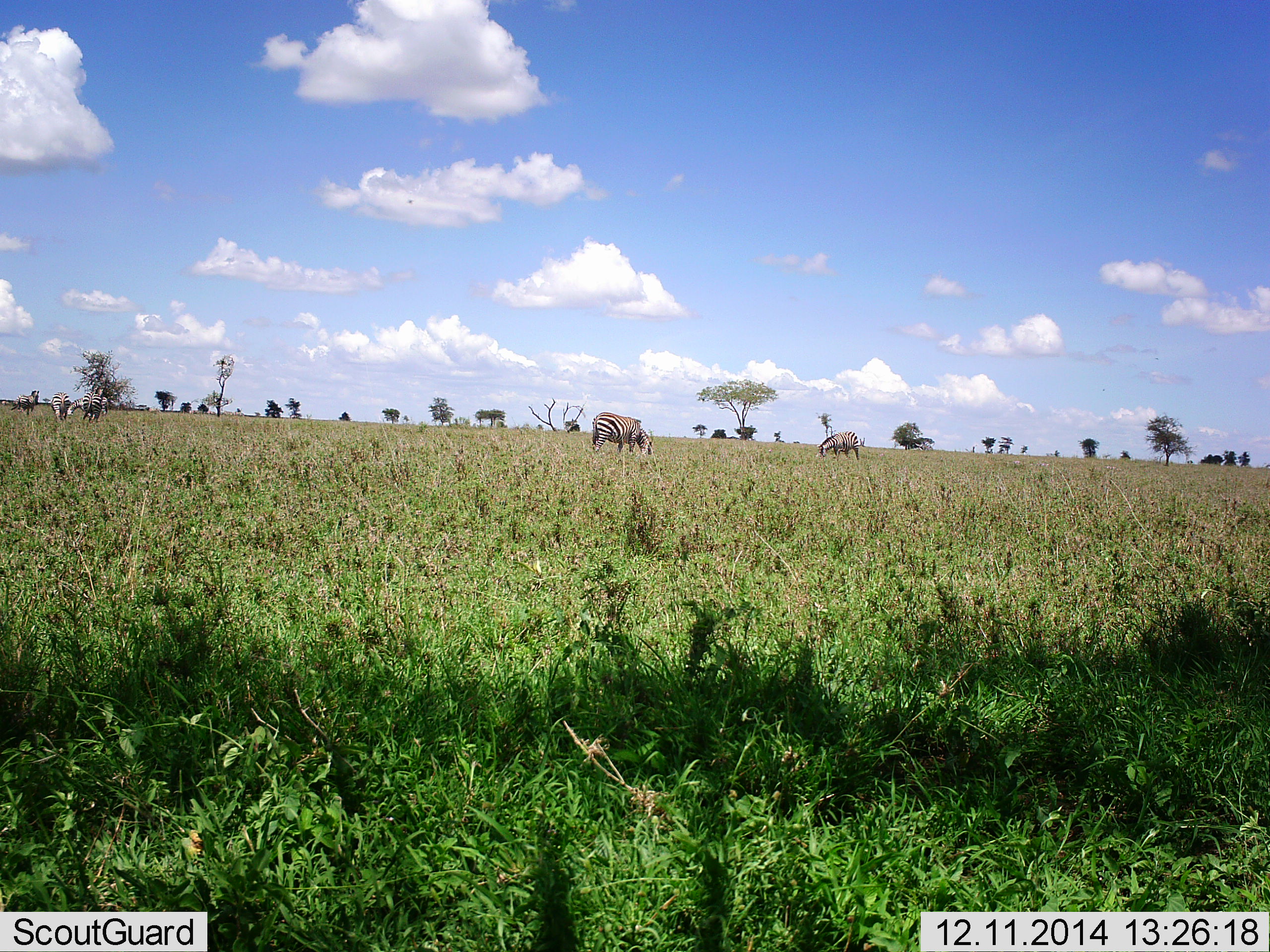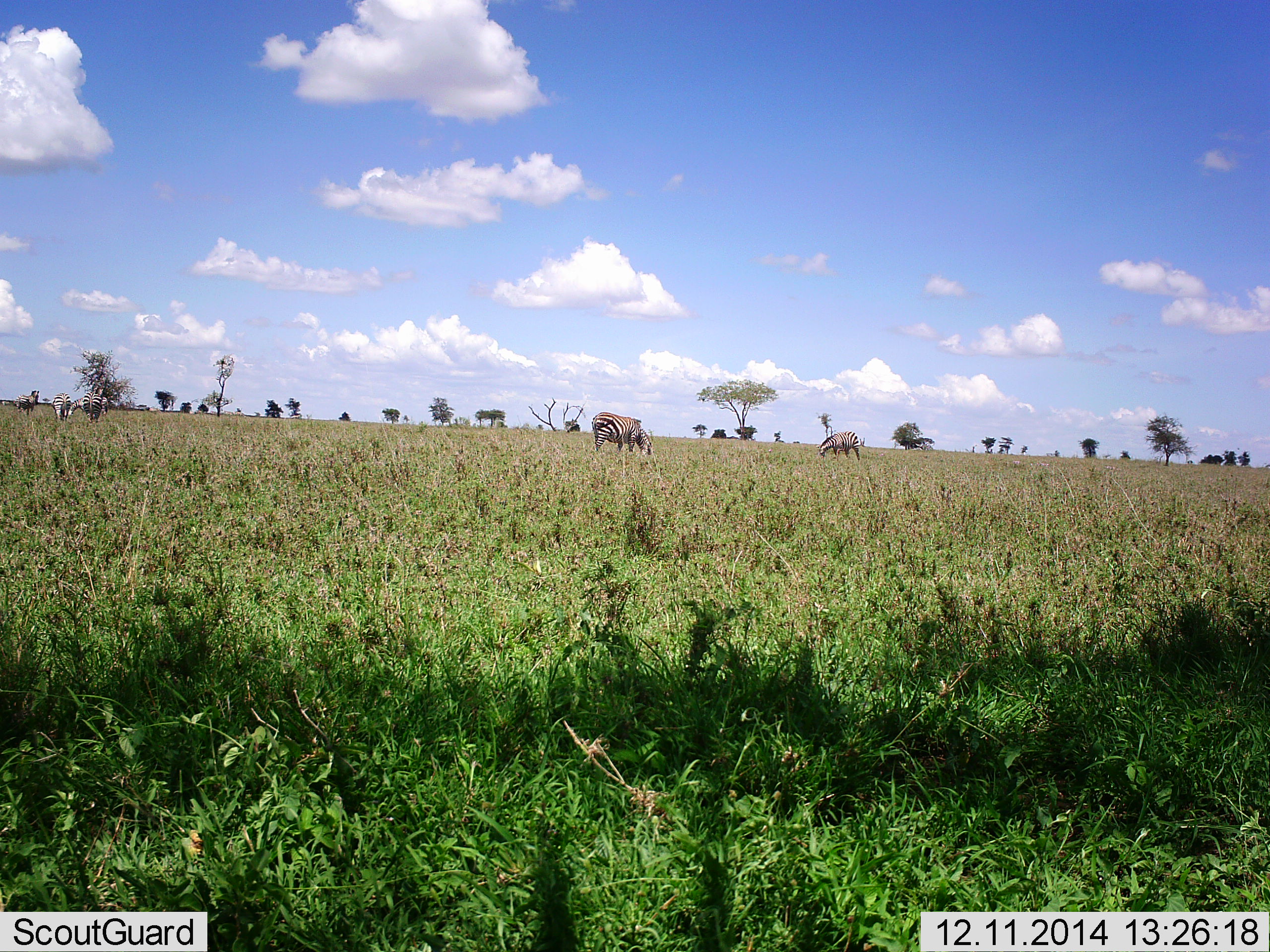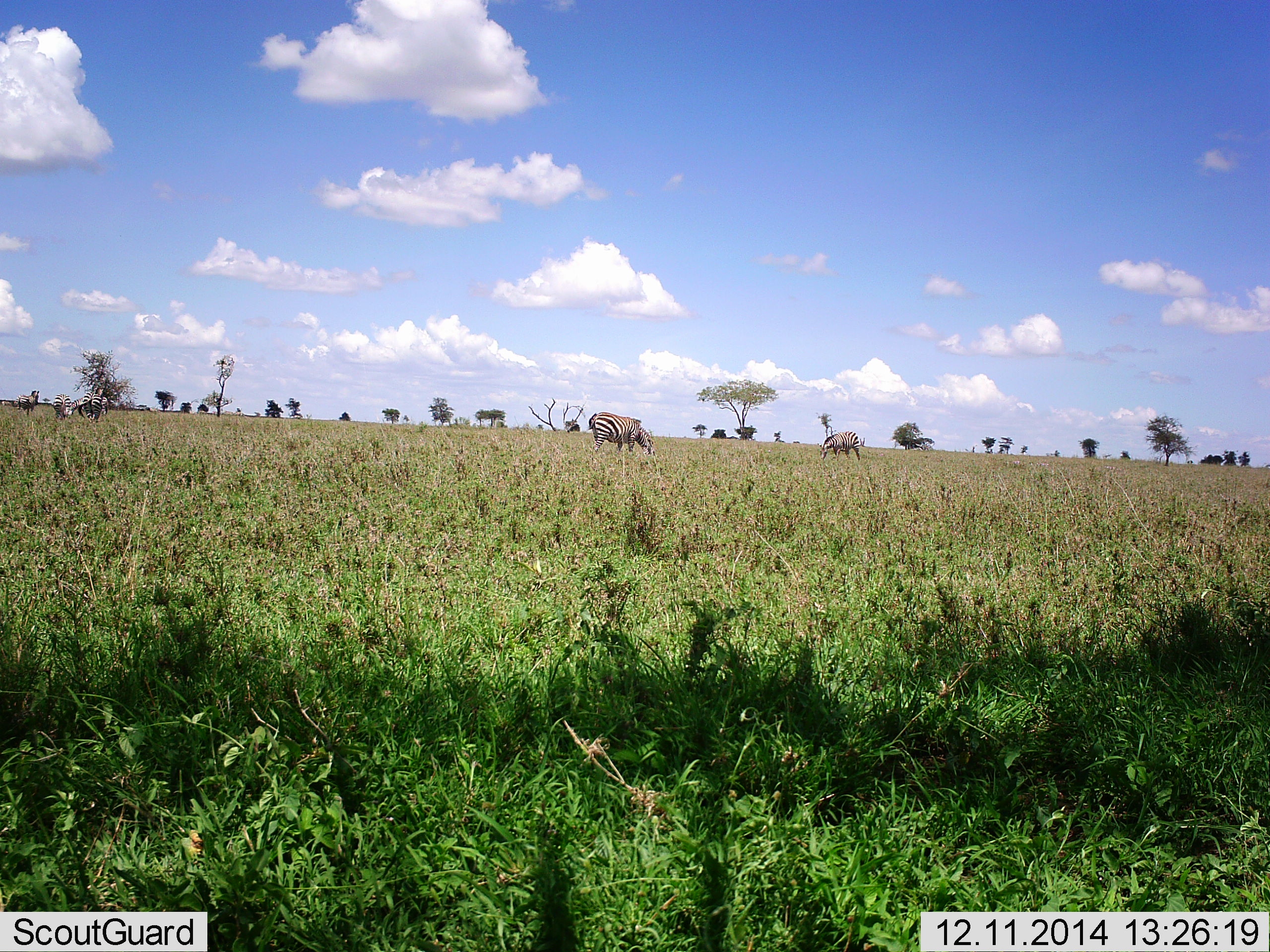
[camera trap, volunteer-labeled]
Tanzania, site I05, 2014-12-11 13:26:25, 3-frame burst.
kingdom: Animalia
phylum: Chordata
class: Mammalia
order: Perissodactyla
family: Equidae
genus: Equus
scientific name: Equus quagga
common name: plains zebra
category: zebra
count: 4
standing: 30%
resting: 0%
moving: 10%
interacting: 0%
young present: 0%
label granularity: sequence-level